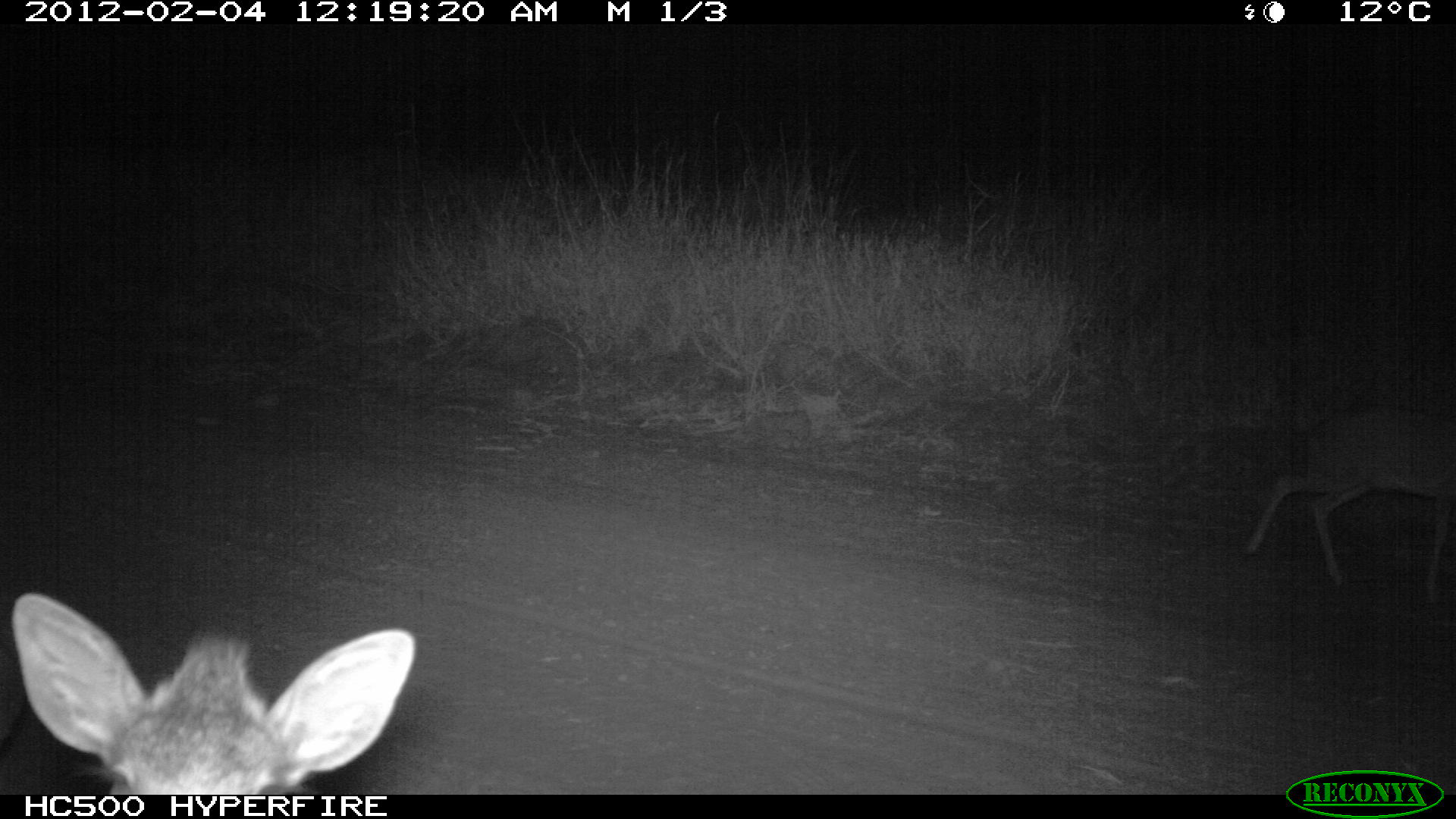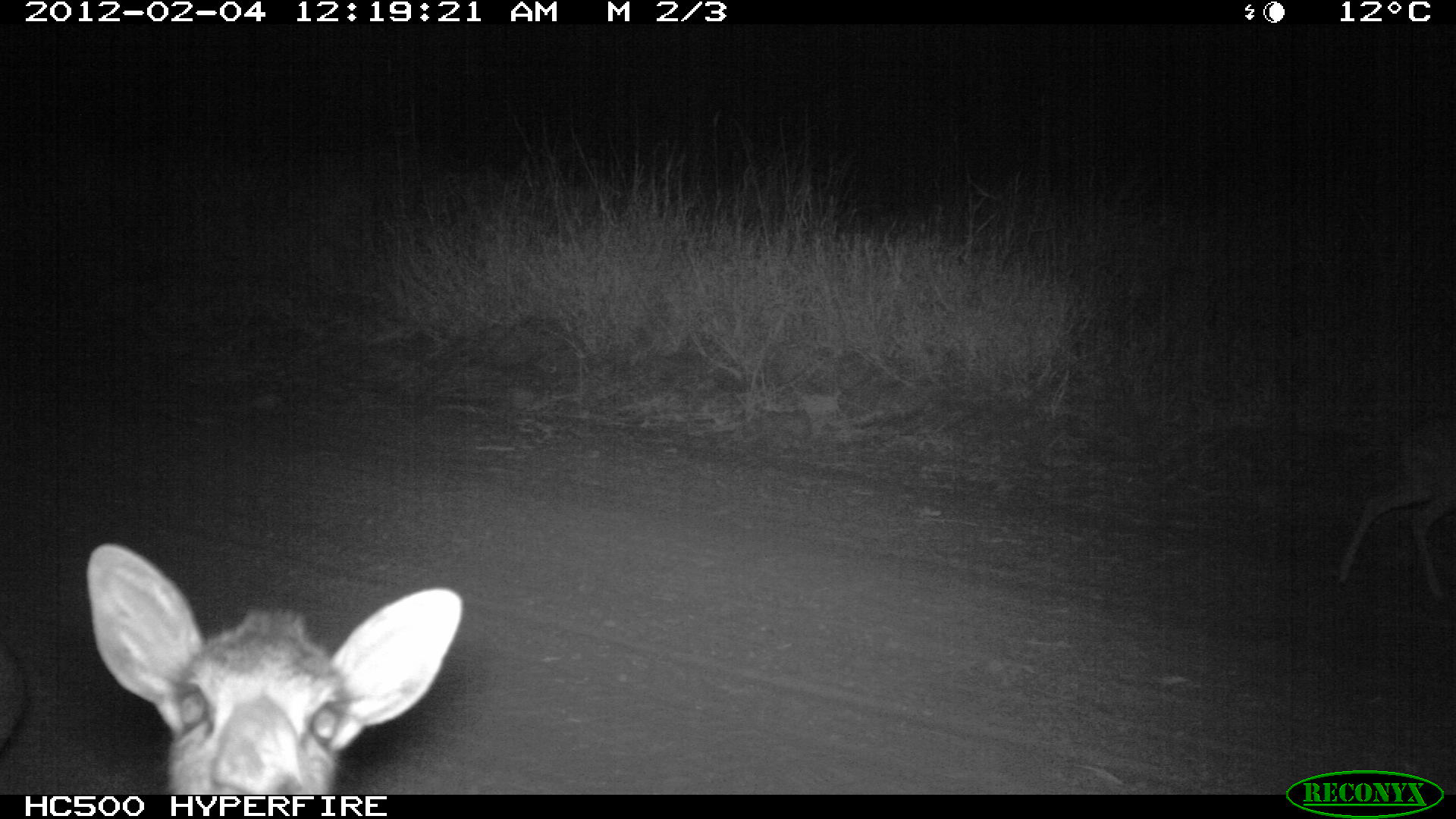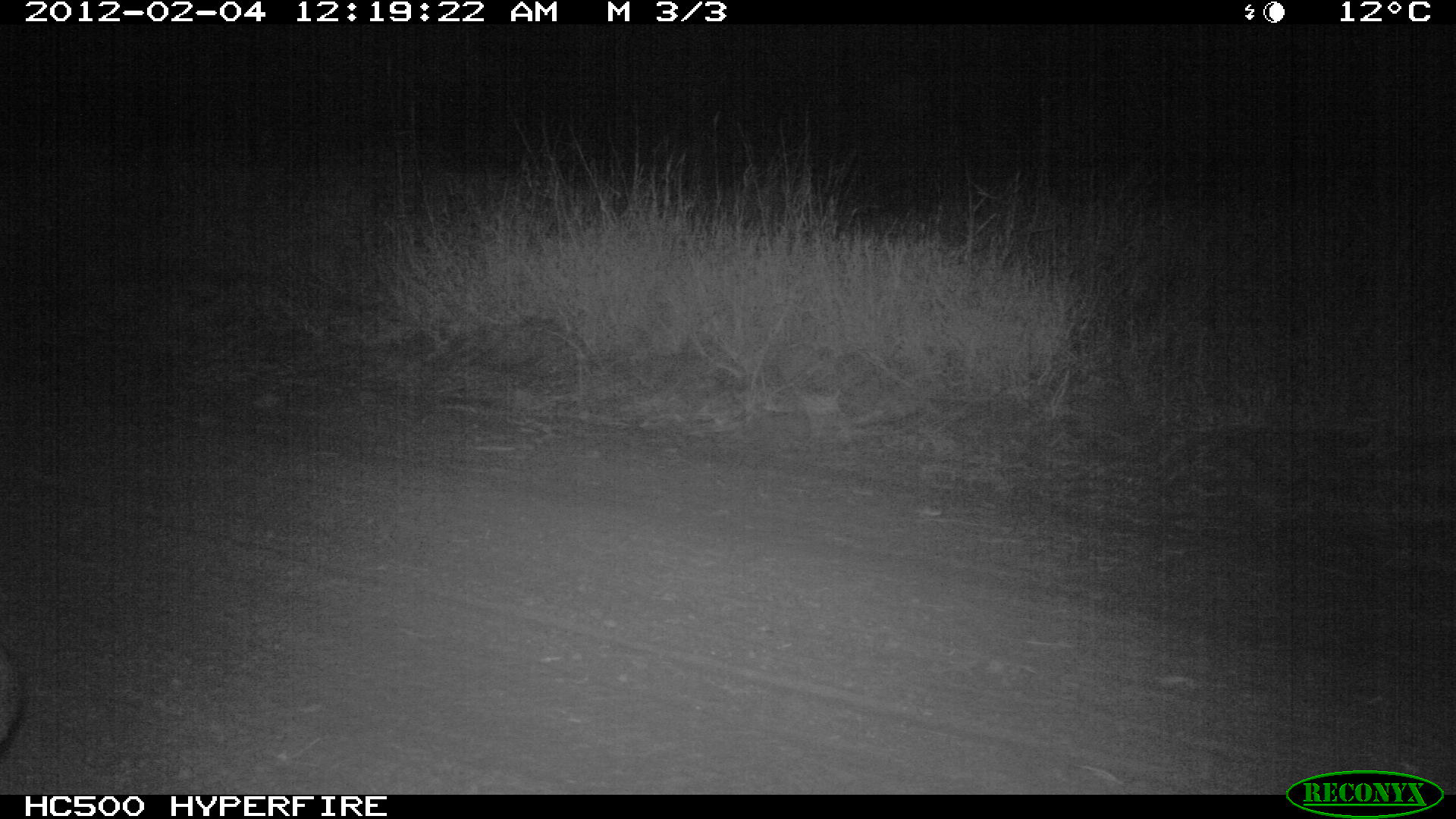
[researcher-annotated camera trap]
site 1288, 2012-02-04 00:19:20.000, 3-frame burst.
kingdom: Animalia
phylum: Chordata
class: Mammalia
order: Artiodactyla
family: Bovidae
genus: Madoqua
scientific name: Madoqua guentheri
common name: günther's dik-dik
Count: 3.